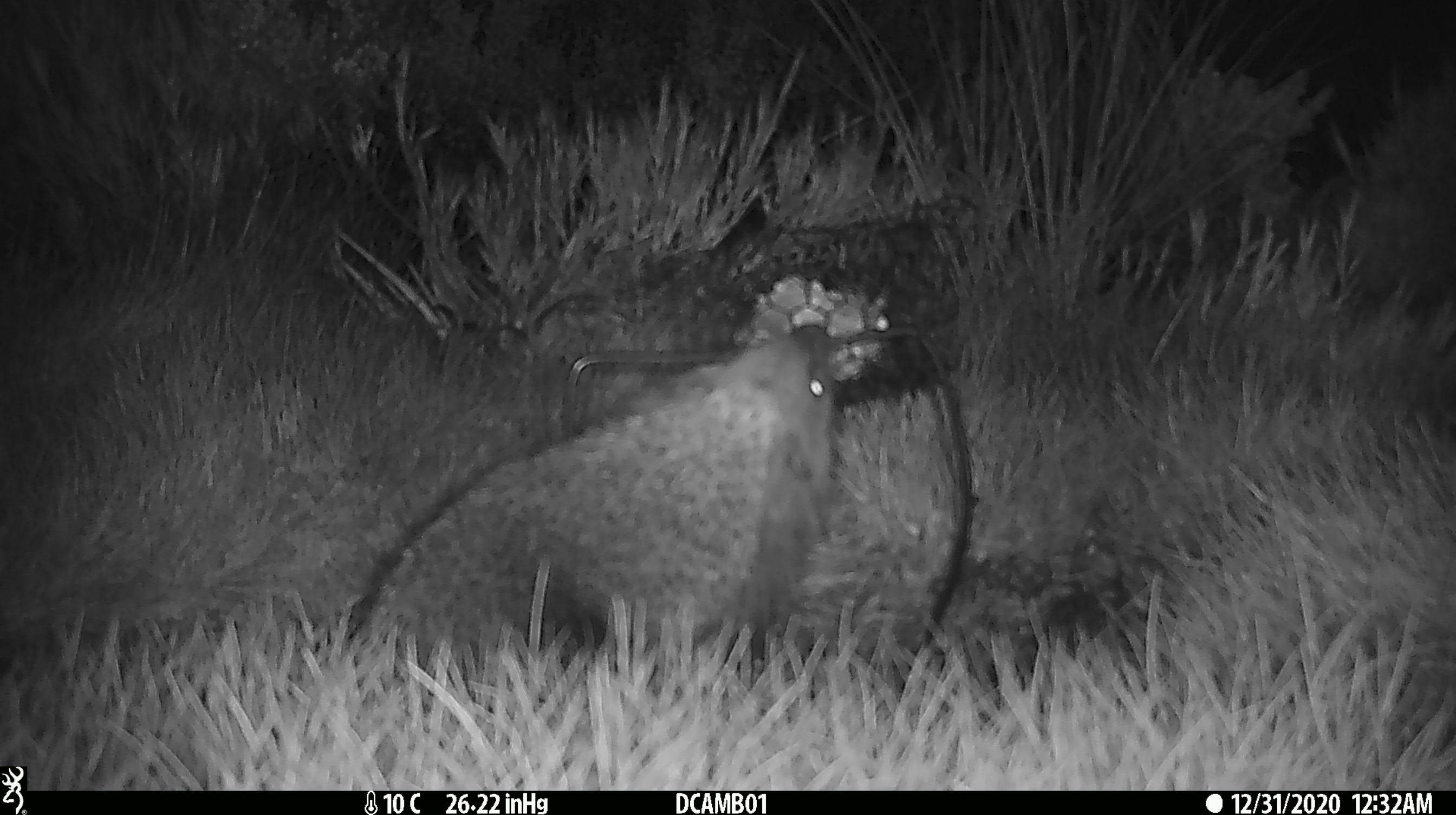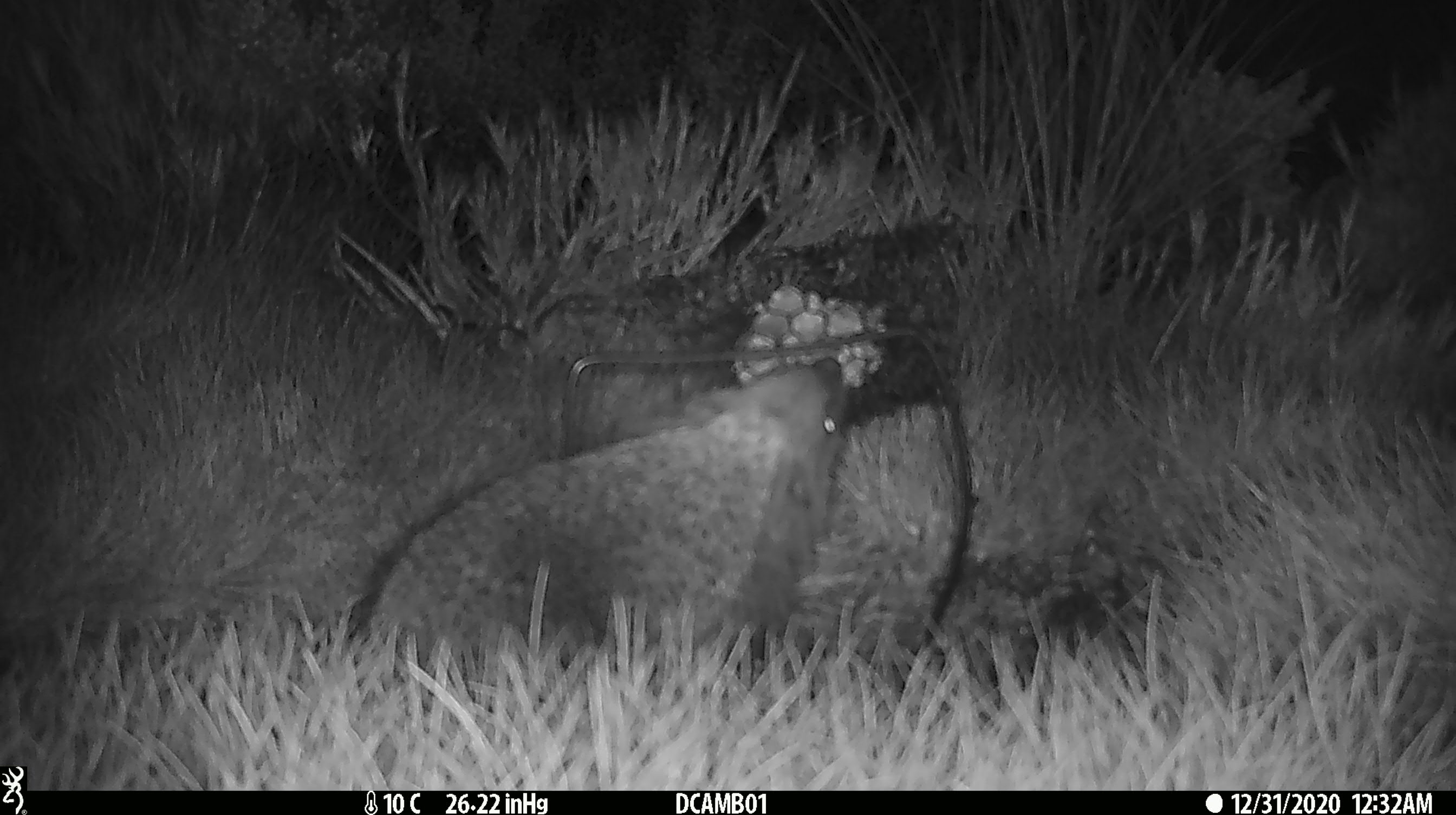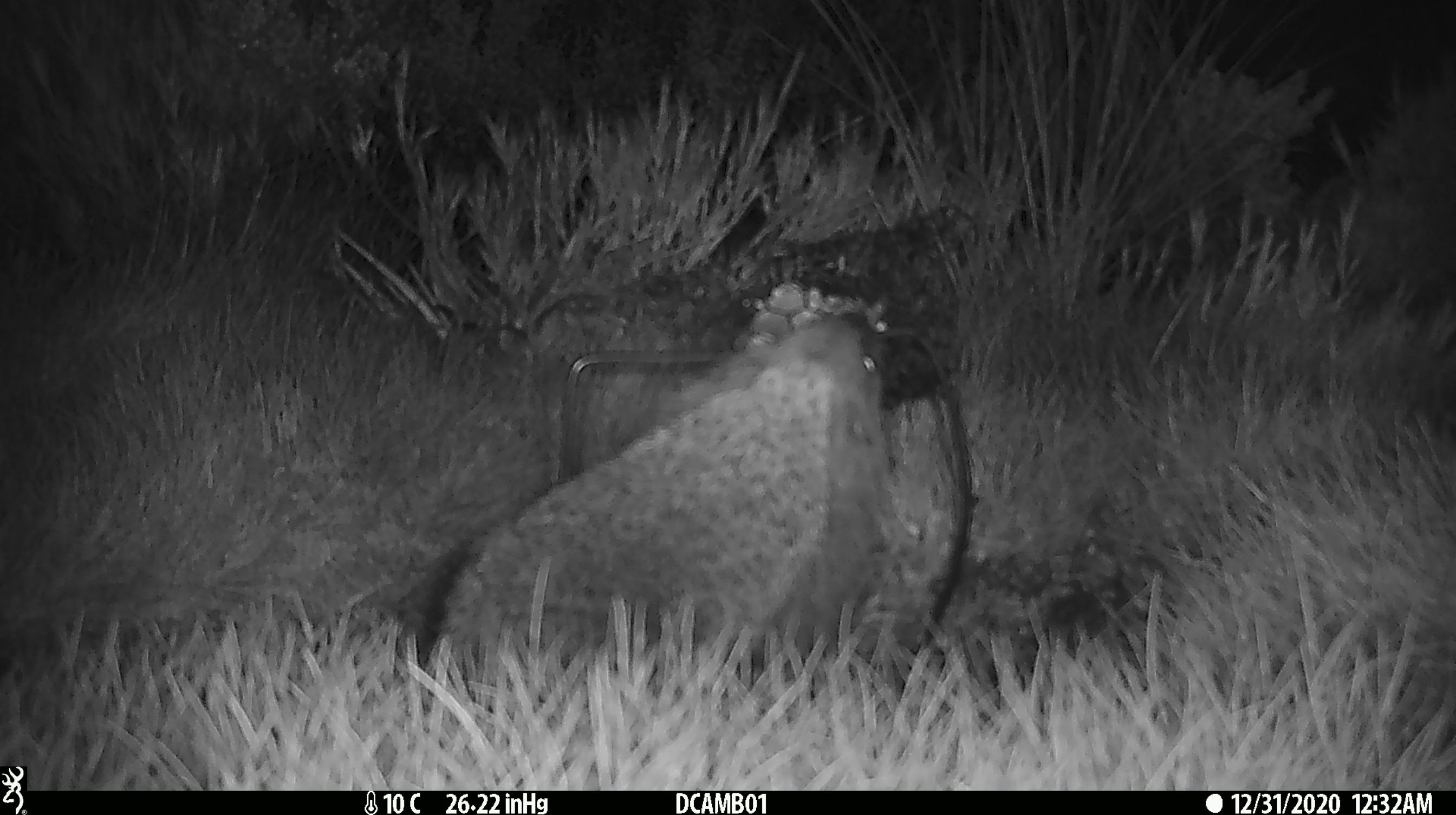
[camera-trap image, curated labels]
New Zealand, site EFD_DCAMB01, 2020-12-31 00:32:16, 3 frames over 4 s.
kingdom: Animalia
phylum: Chordata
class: Mammalia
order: Eulipotyphla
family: Erinaceidae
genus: Erinaceus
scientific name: Erinaceus europaeus europaeus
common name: european hedgehog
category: hedgehog